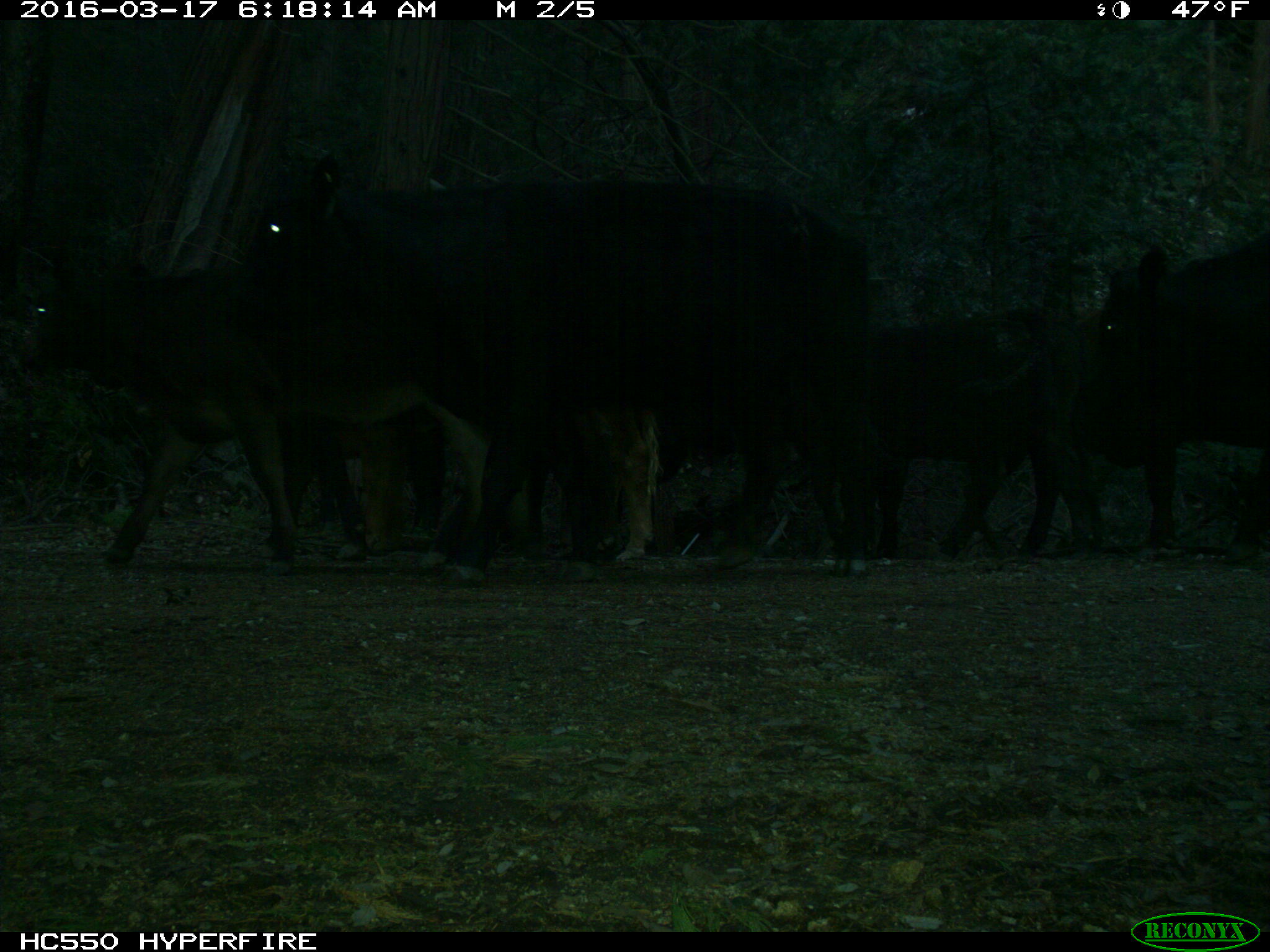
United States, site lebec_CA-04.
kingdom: Animalia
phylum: Chordata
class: Mammalia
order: Artiodactyla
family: Bovidae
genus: Bos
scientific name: Bos taurus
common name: domestic cow